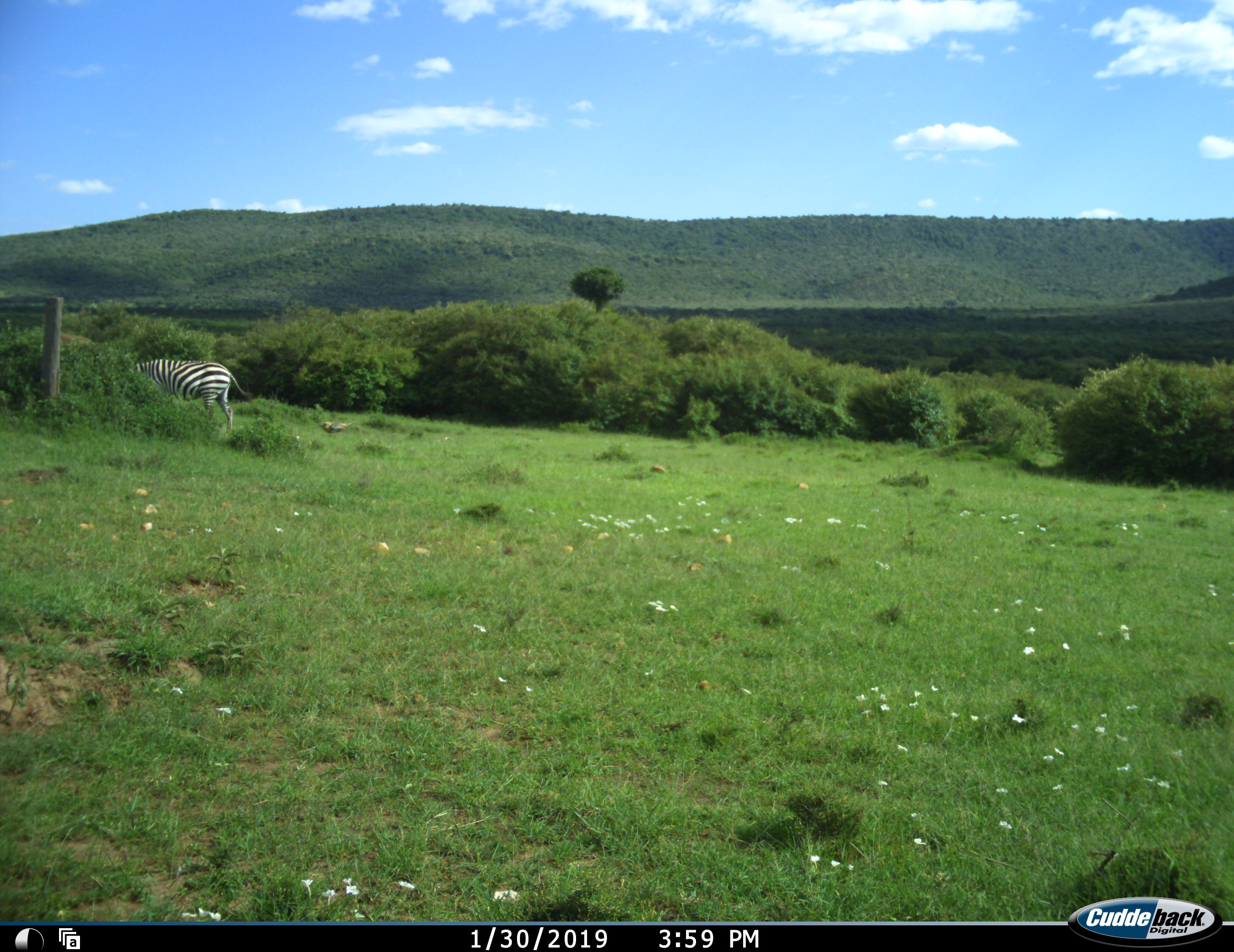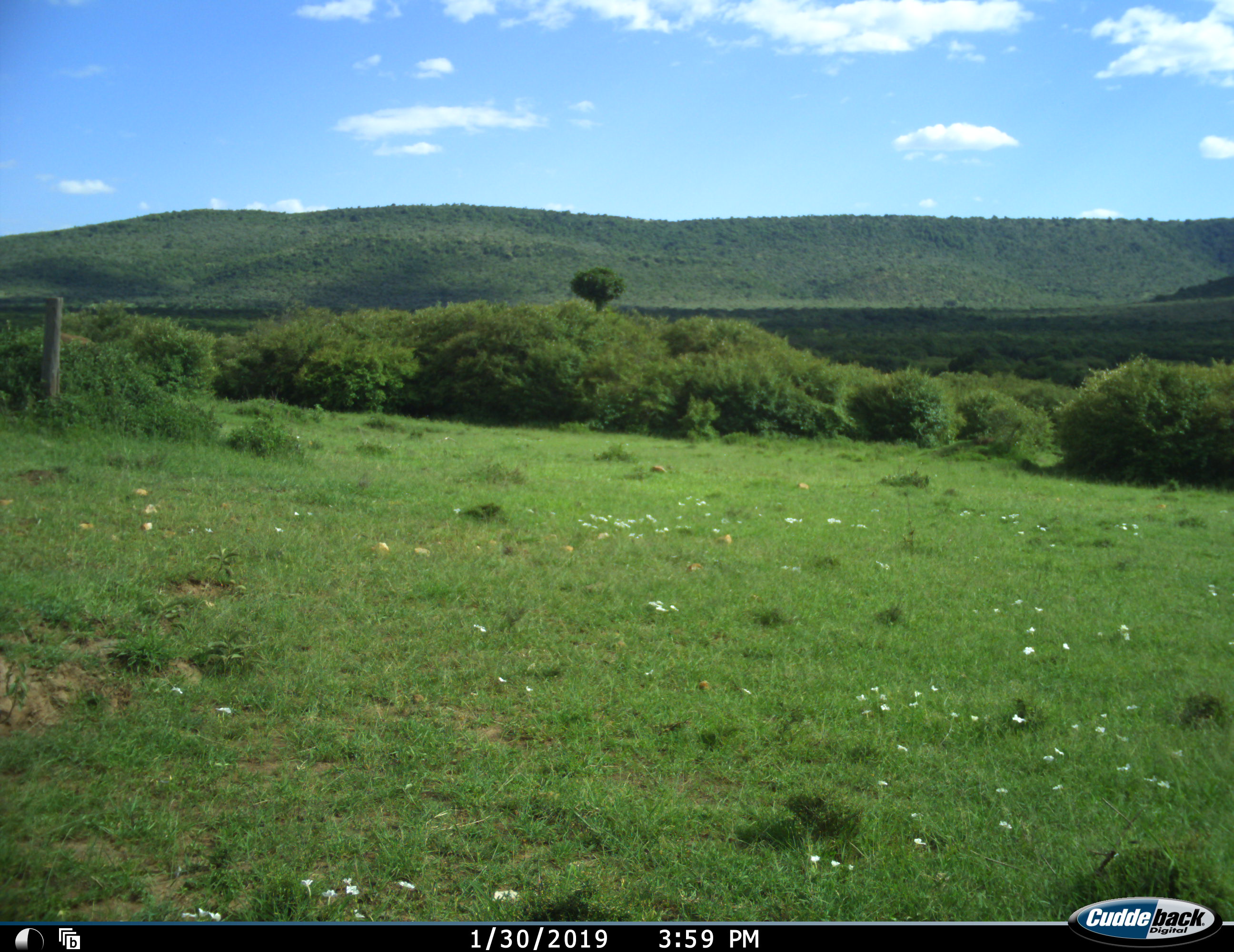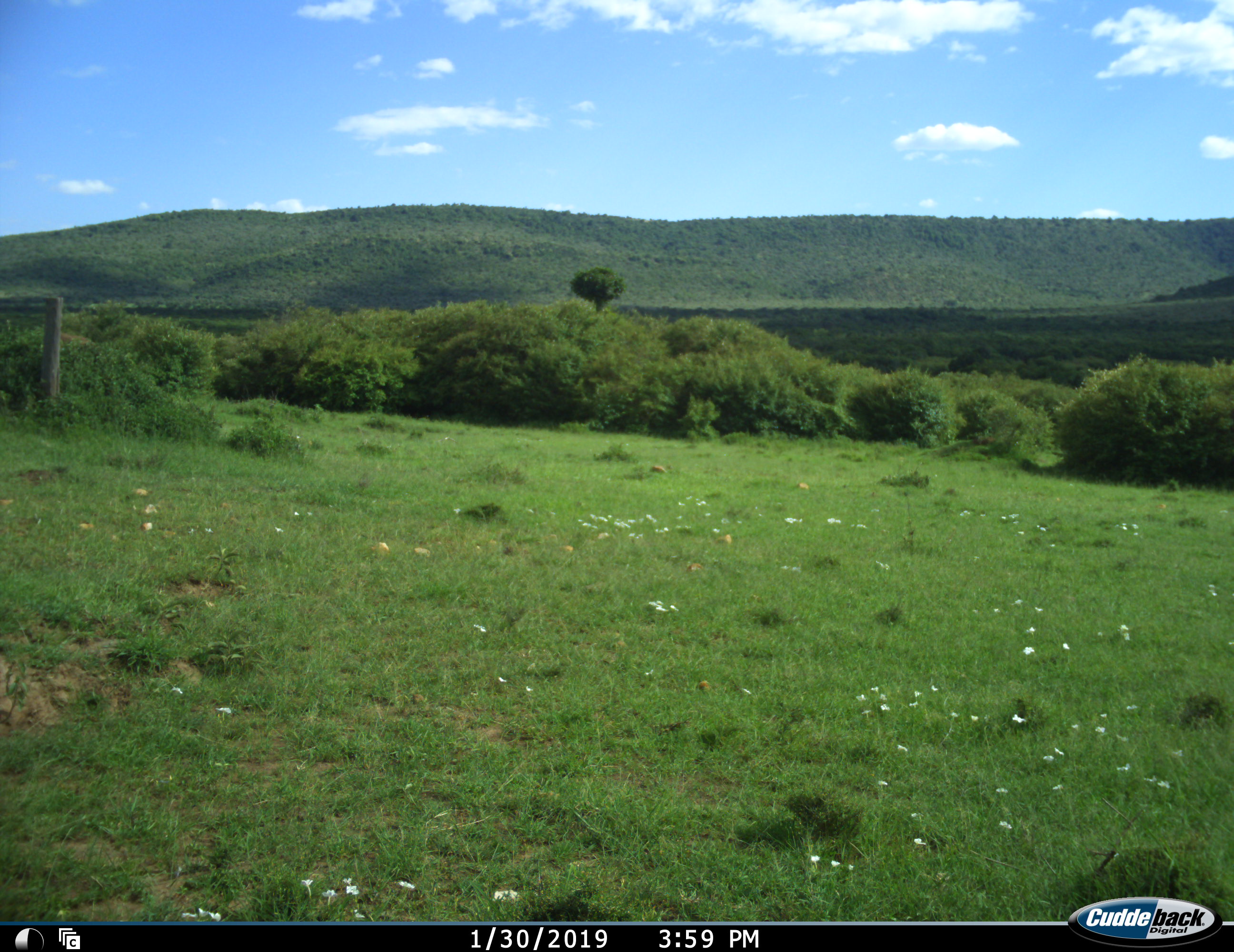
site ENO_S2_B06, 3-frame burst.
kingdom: Animalia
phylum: Chordata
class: Mammalia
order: Perissodactyla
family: Equidae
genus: Equus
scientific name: Equus quagga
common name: plains zebra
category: zebraplains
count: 1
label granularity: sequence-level